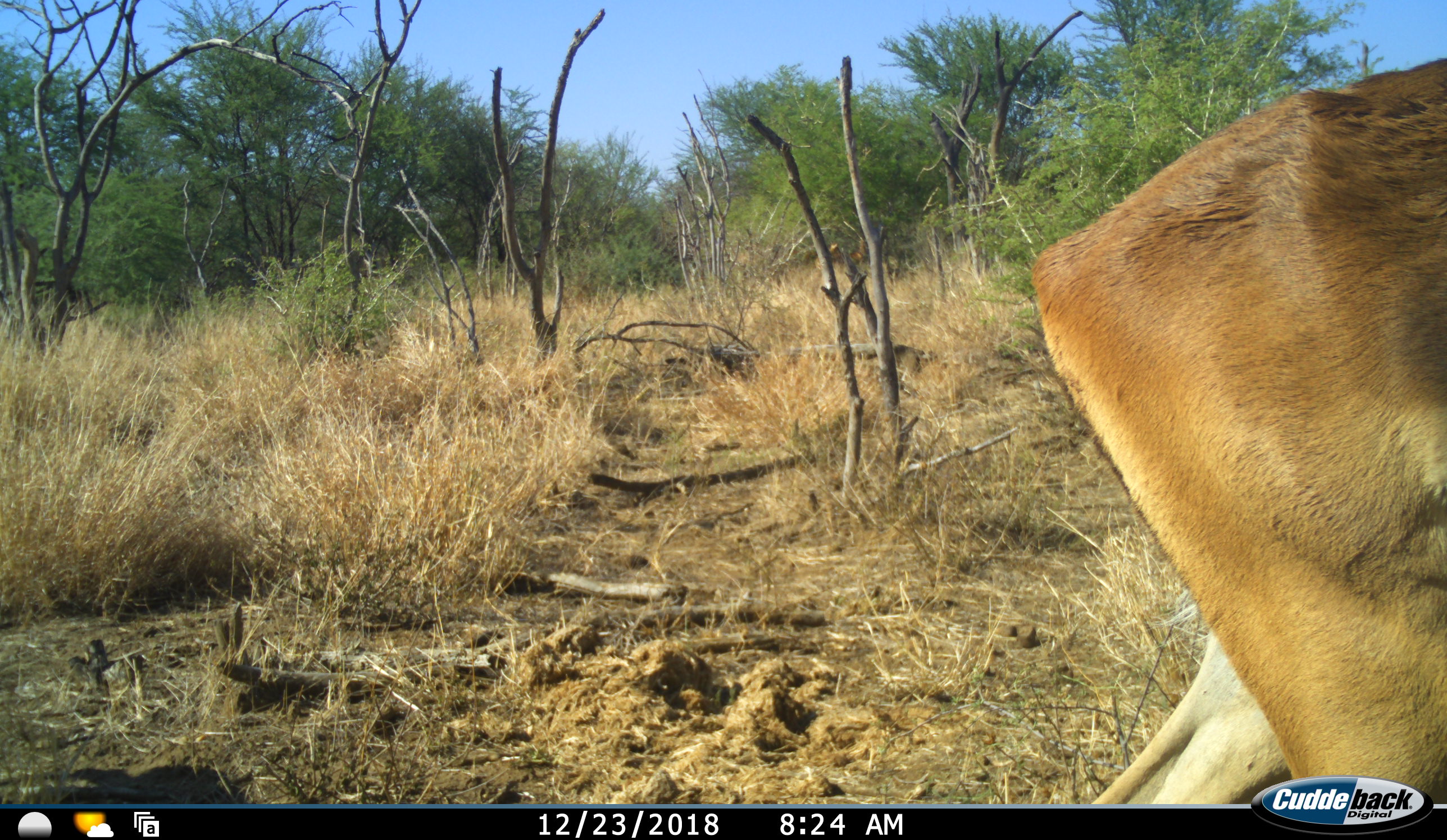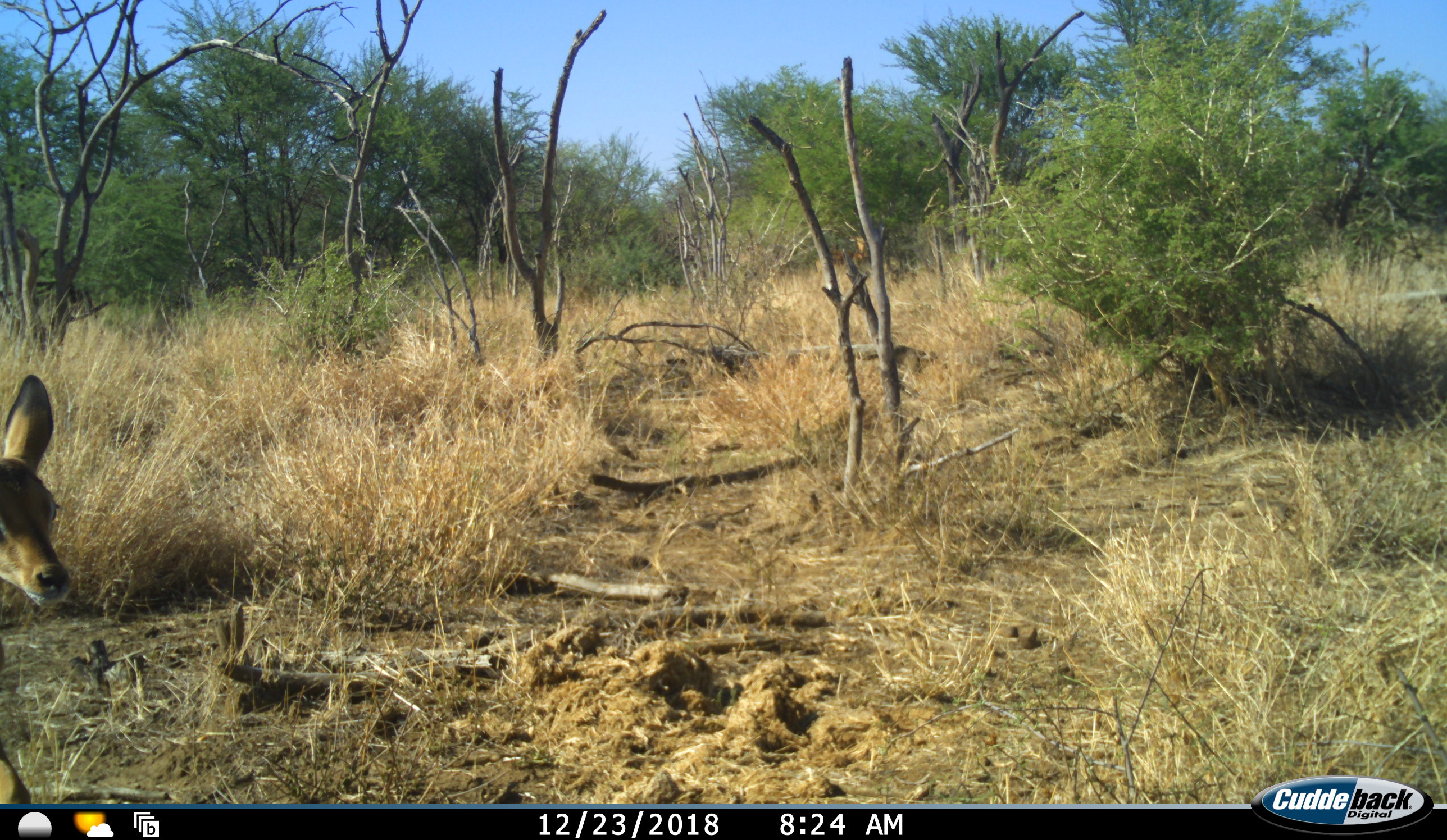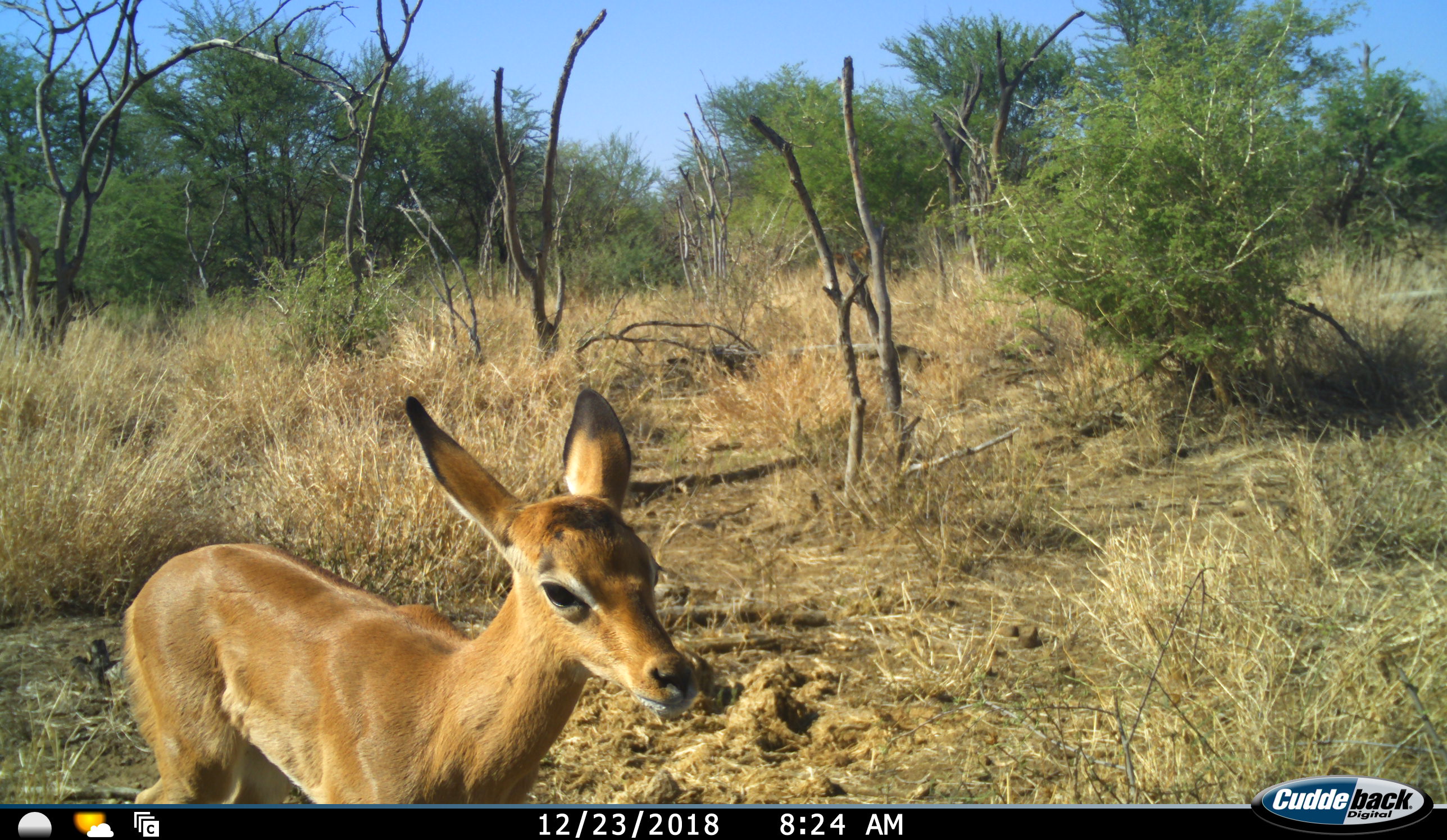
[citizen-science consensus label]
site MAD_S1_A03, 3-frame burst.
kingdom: Animalia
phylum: Chordata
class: Mammalia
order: Artiodactyla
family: Bovidae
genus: Aepyceros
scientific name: Aepyceros melampus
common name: impala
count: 1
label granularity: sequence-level